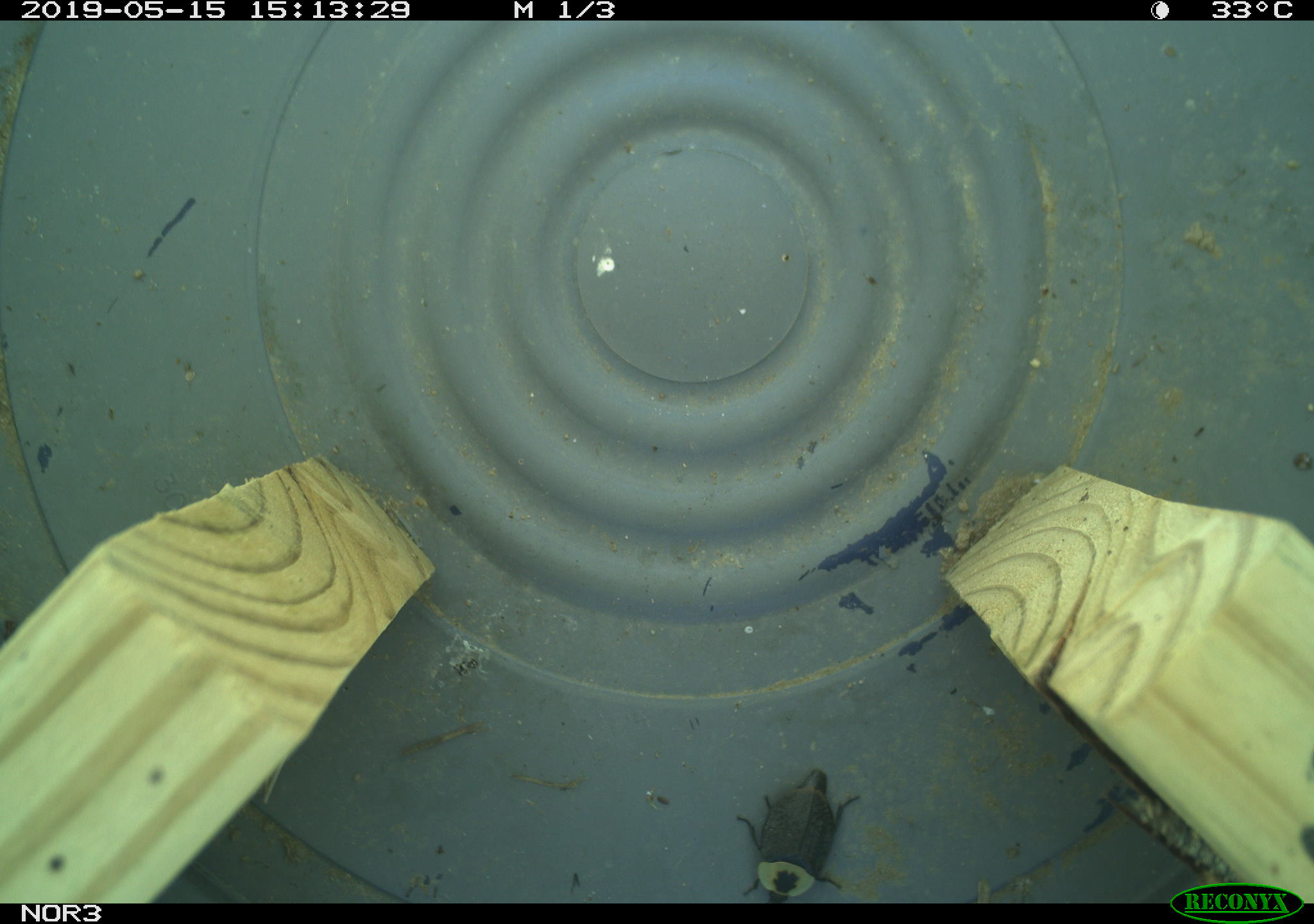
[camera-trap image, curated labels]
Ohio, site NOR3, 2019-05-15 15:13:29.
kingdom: Animalia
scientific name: Animalia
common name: animal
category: invertebrate